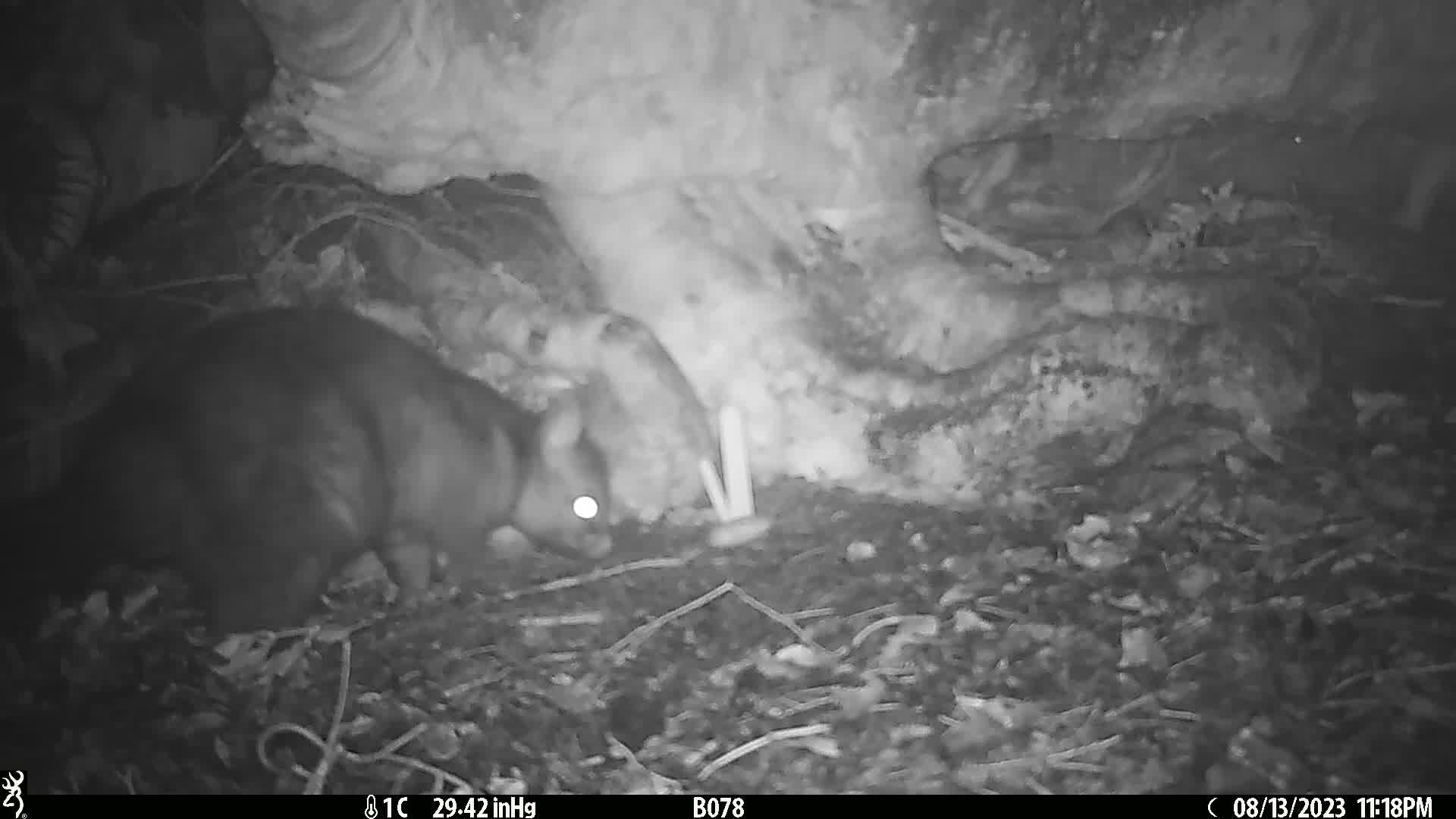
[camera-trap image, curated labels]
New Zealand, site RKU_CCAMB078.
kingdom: Animalia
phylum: Chordata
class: Mammalia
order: Diprotodontia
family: Phalangeridae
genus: Trichosurus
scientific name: Trichosurus vulpecula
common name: common brushtail possum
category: possum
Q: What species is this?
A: Possum (common brushtail possum) (Trichosurus vulpecula).